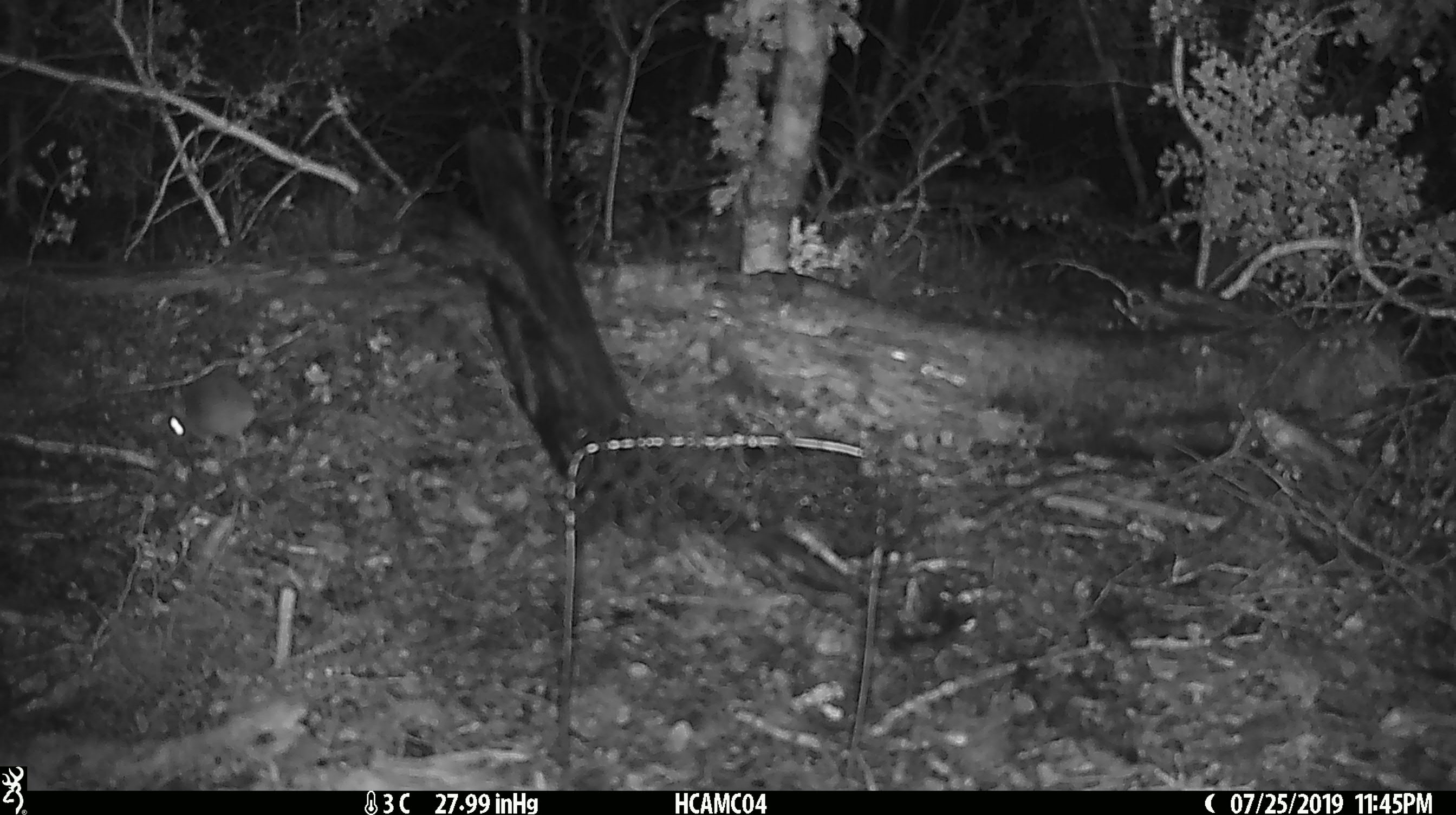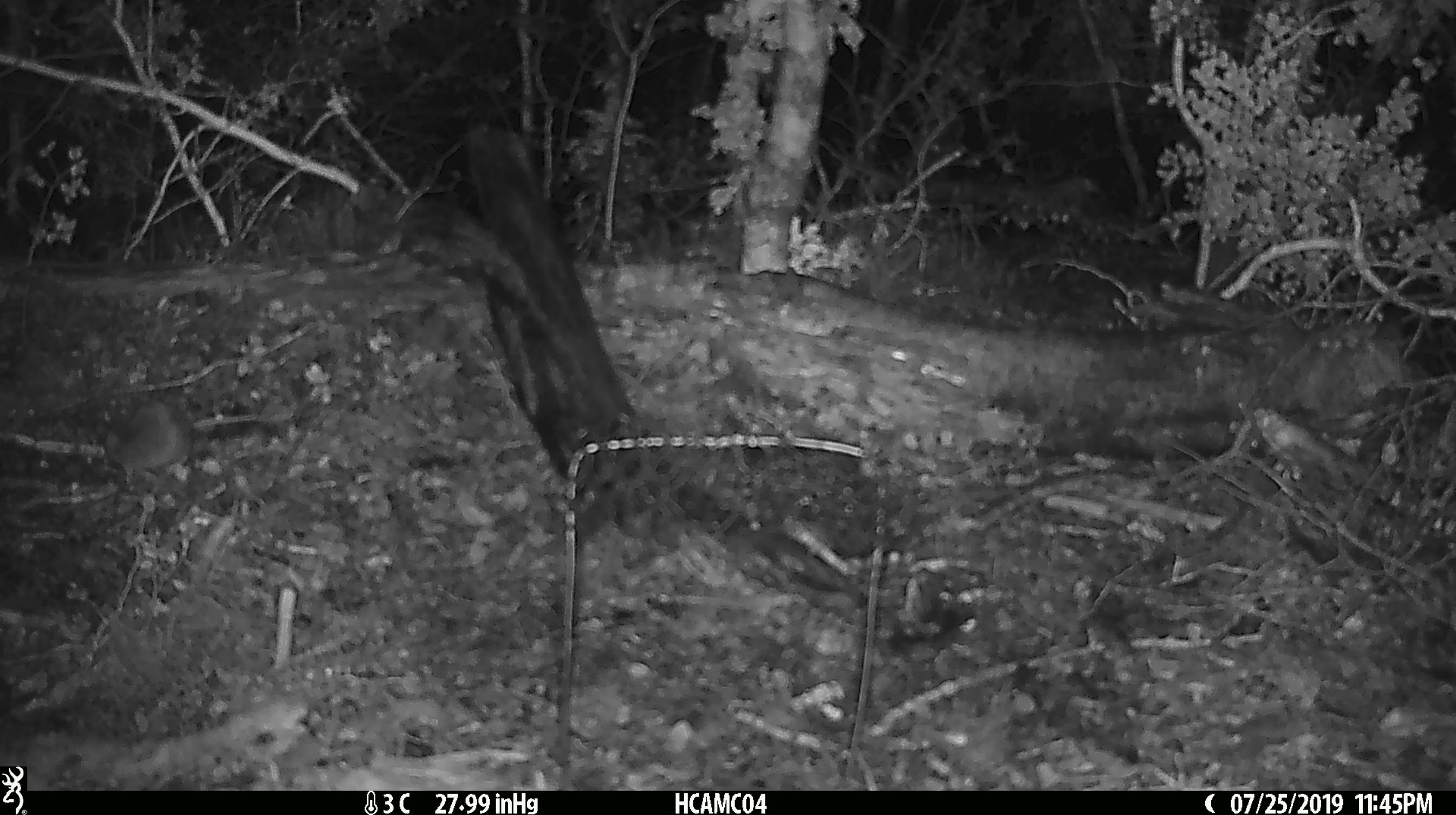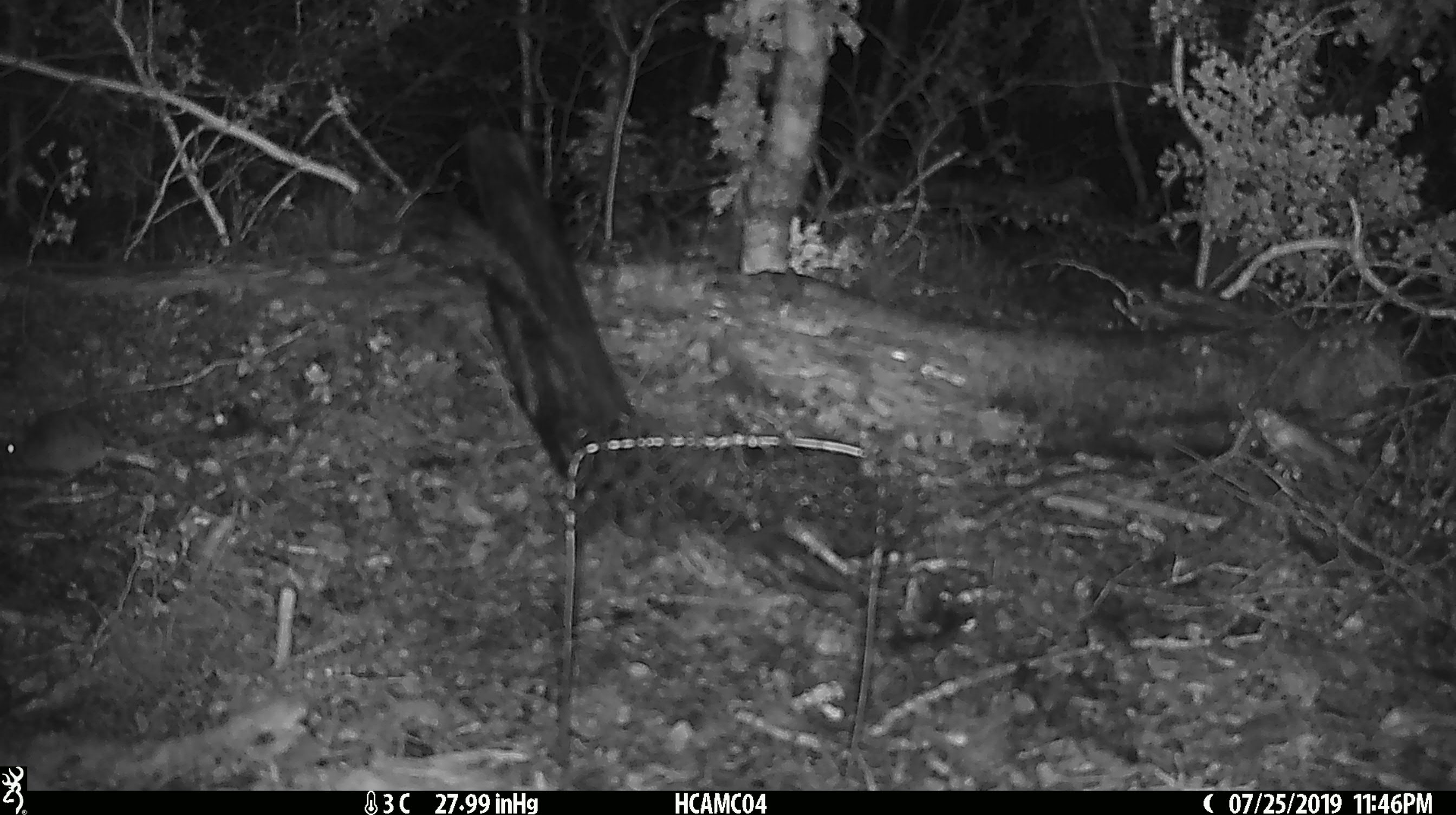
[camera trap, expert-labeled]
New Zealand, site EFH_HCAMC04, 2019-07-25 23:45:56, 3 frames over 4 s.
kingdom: Animalia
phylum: Chordata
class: Mammalia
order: Rodentia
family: Muridae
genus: Mus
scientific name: Mus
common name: mouse